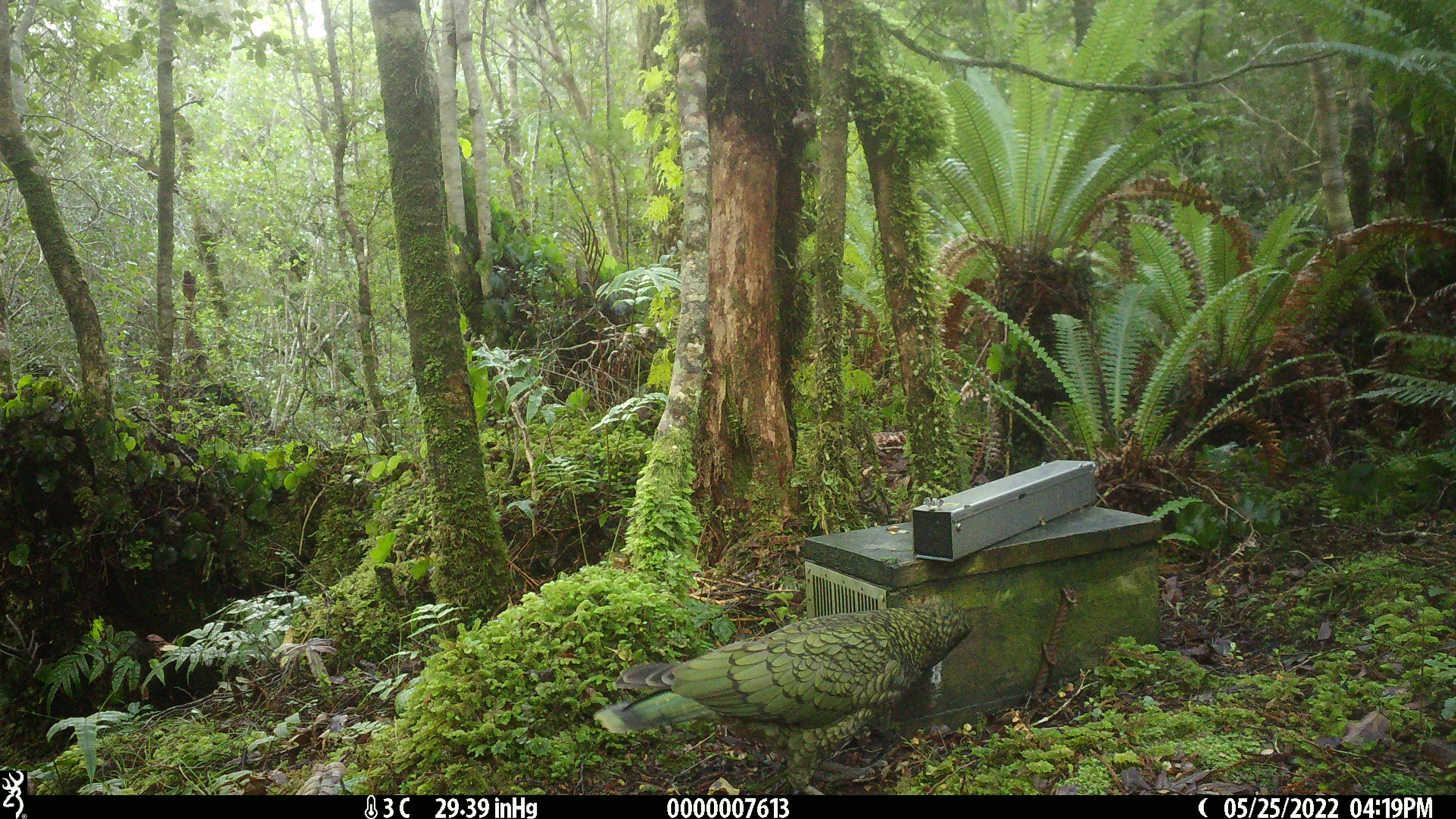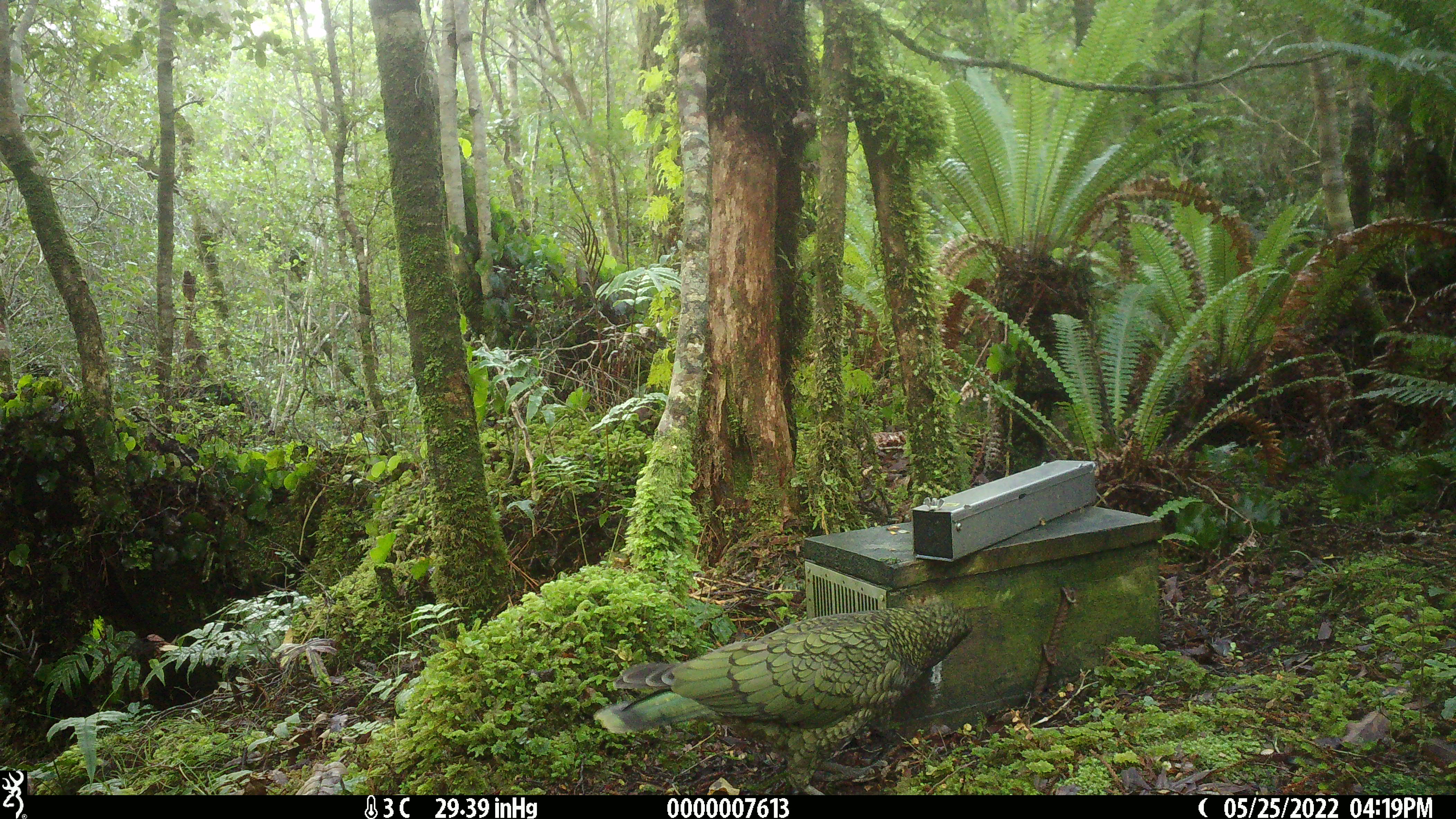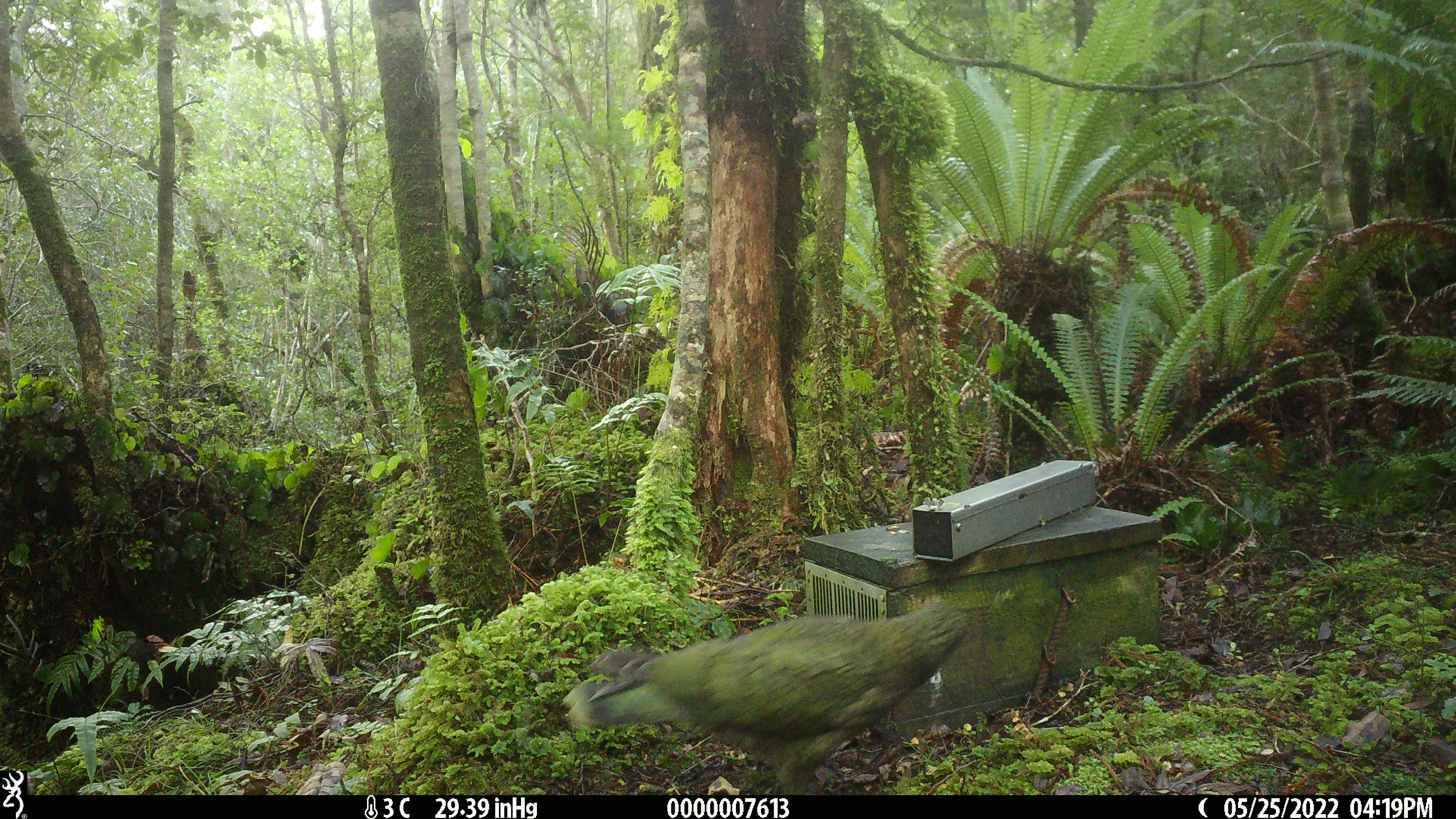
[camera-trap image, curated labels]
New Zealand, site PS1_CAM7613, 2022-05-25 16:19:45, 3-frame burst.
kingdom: Animalia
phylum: Chordata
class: Aves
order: Psittaciformes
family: Strigopidae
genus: Nestor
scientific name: Nestor notabilis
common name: kea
Kea (Nestor notabilis).